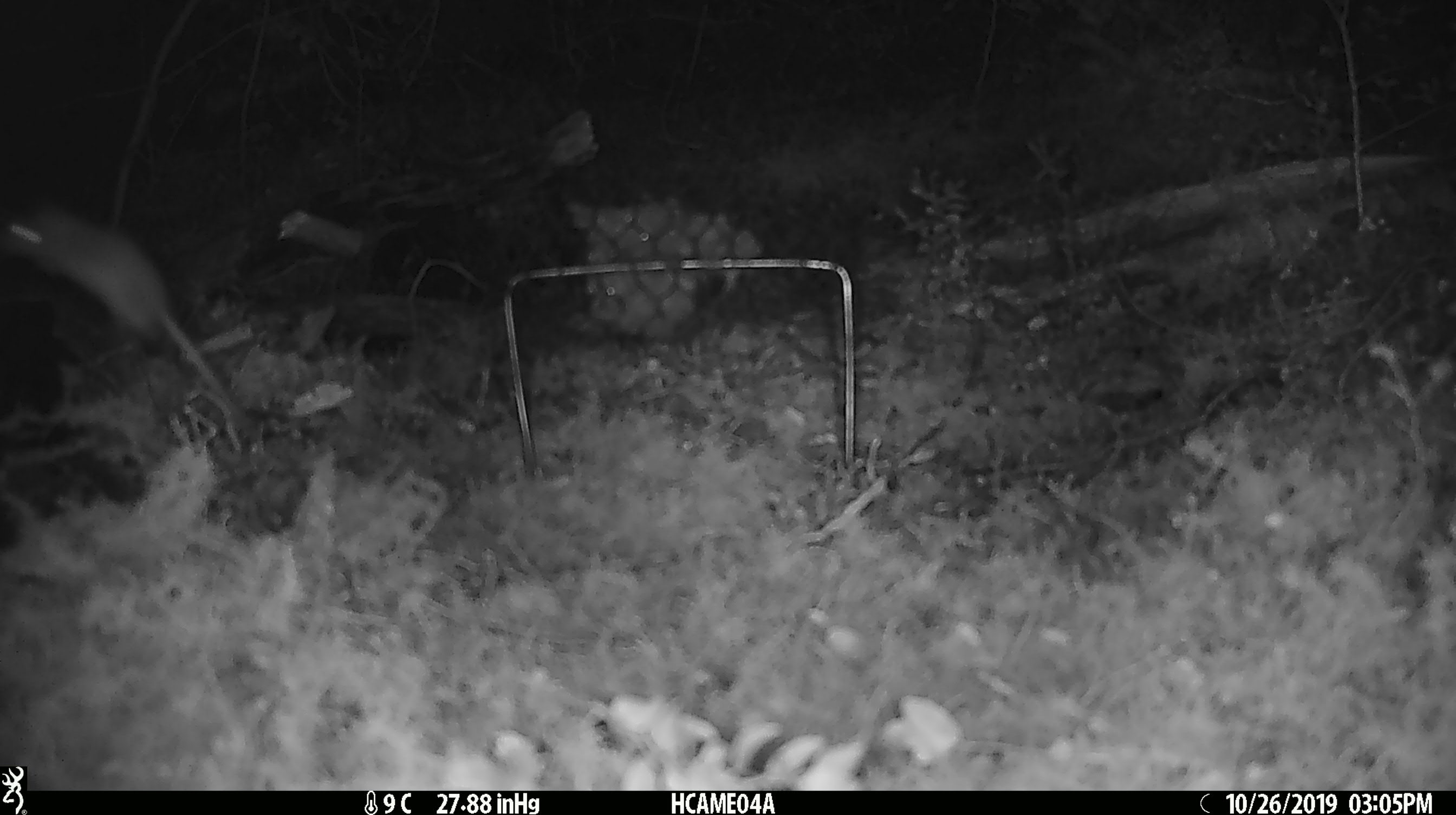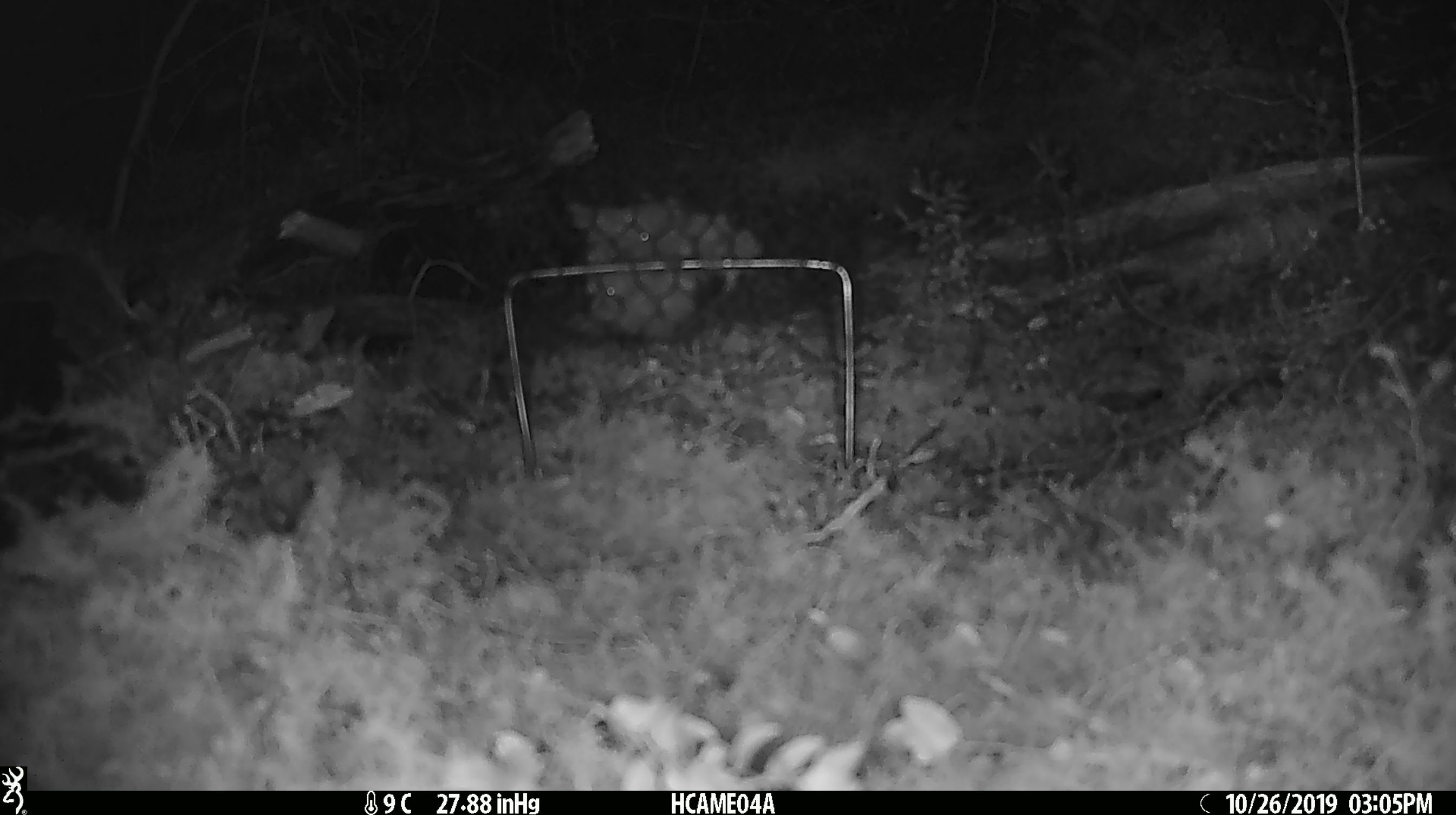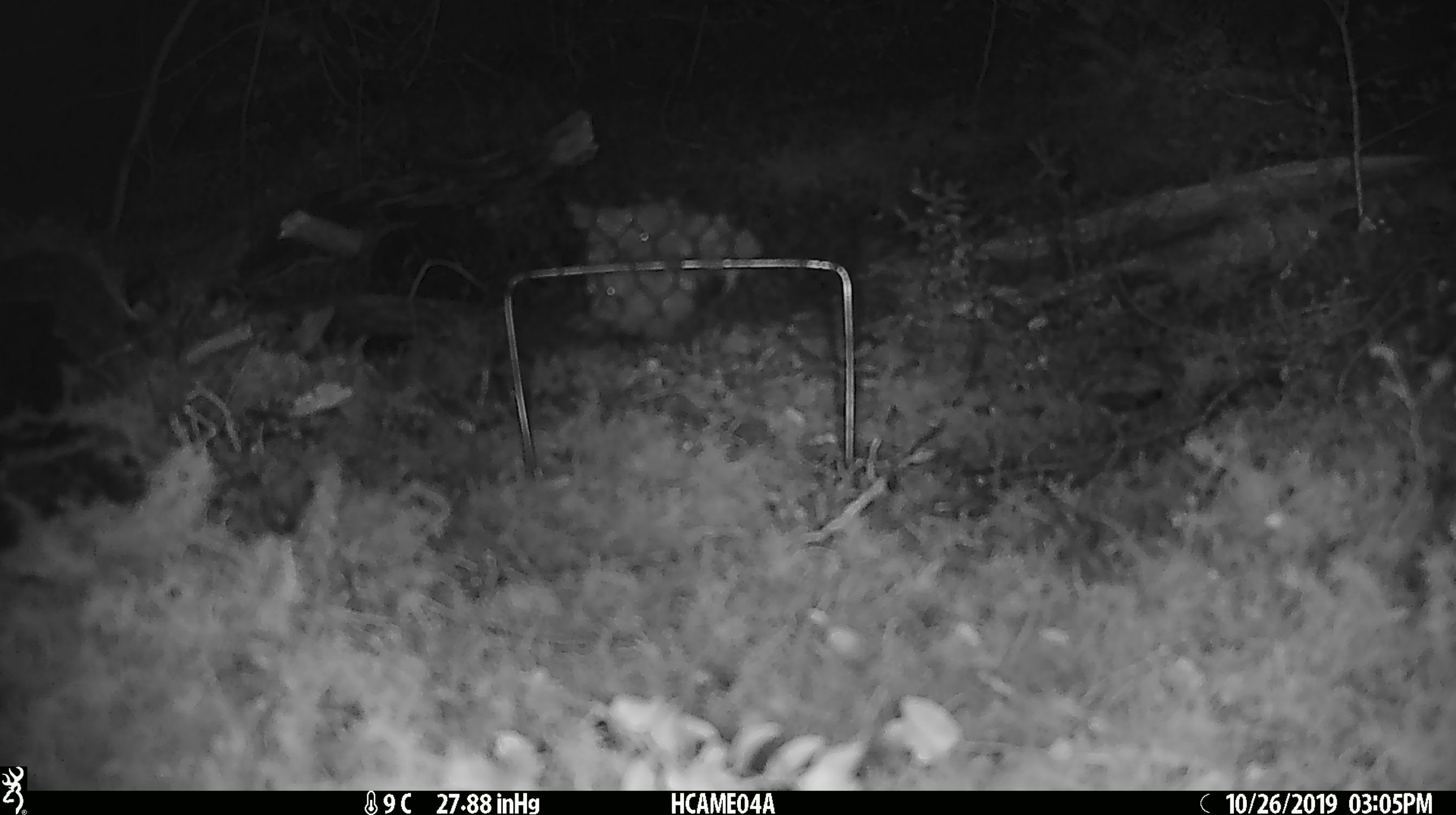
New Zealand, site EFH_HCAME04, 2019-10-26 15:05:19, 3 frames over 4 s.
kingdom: Animalia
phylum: Chordata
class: Mammalia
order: Rodentia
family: Muridae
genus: Mus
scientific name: Mus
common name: mouse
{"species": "mouse (Mus)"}